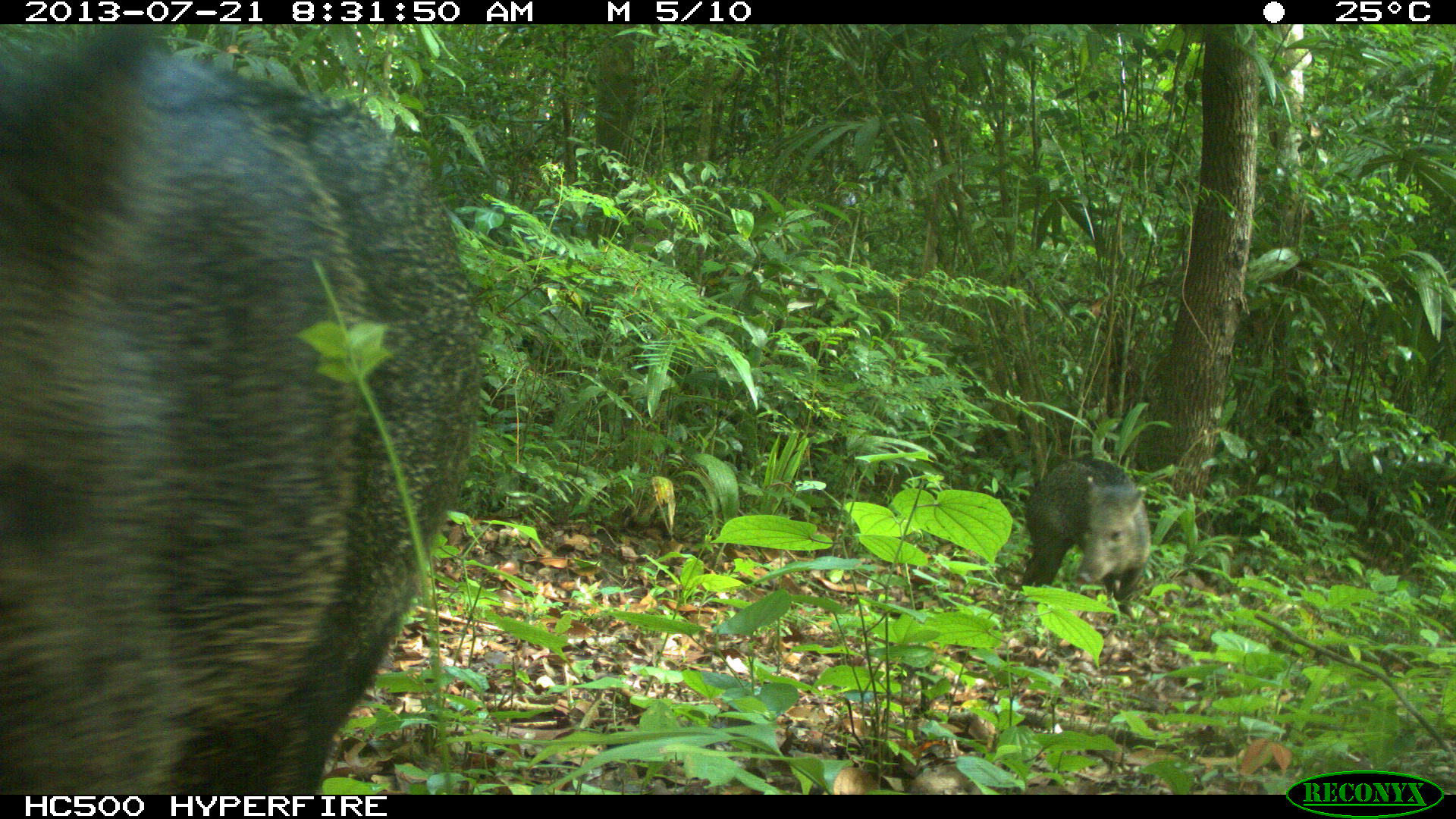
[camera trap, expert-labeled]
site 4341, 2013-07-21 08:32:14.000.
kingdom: Animalia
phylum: Chordata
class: Mammalia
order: Artiodactyla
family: Tayassuidae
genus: Pecari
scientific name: Pecari tajacu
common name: collared peccary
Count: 3.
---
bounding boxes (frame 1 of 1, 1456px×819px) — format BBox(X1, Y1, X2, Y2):
pecari tajacu: BBox(0, 24, 485, 794); BBox(1020, 455, 1152, 603)